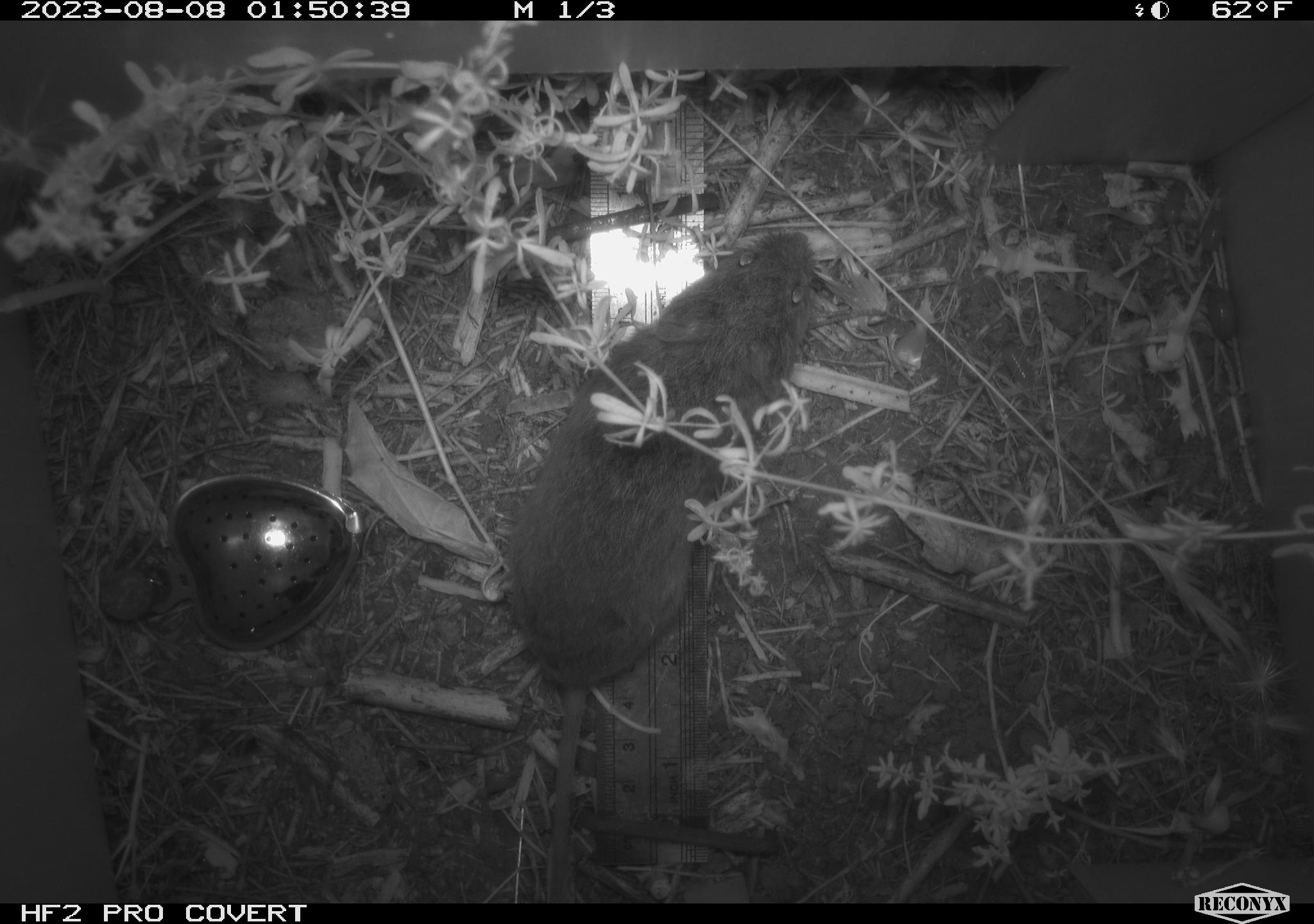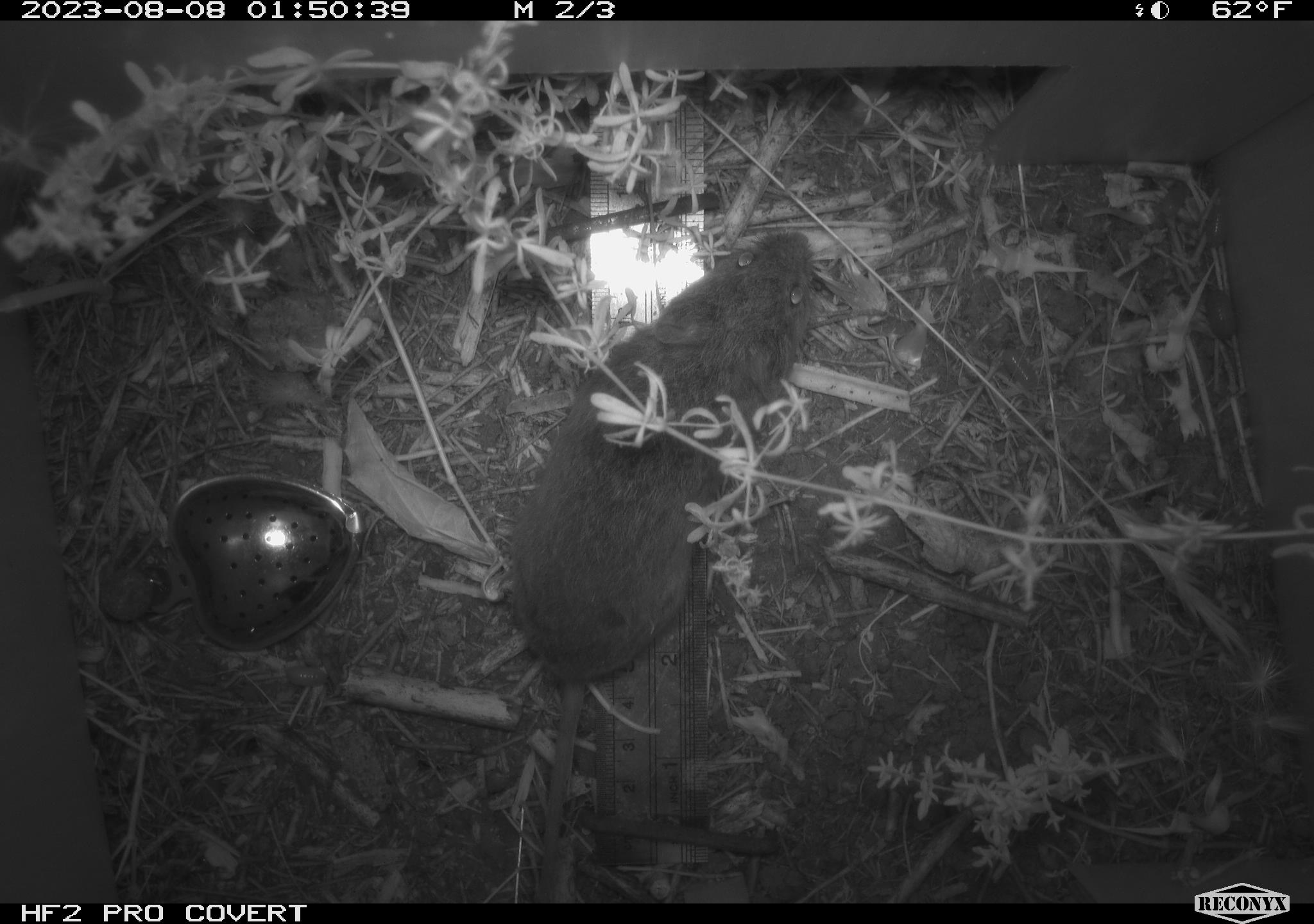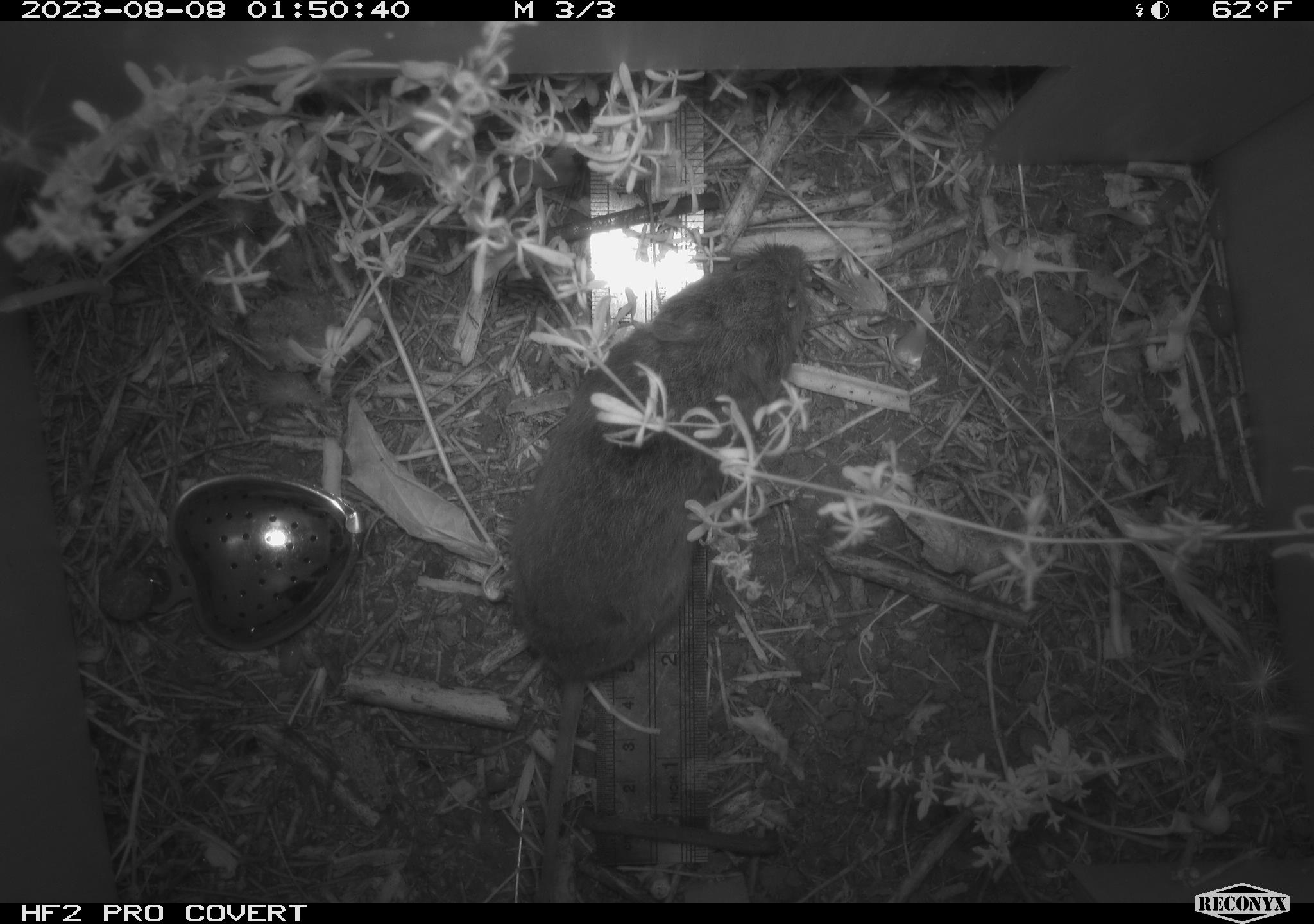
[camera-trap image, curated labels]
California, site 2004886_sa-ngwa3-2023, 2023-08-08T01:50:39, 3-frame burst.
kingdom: Animalia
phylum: Chordata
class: Mammalia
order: Rodentia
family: Cricetidae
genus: Microtus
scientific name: Microtus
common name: meadow vole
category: microtus species